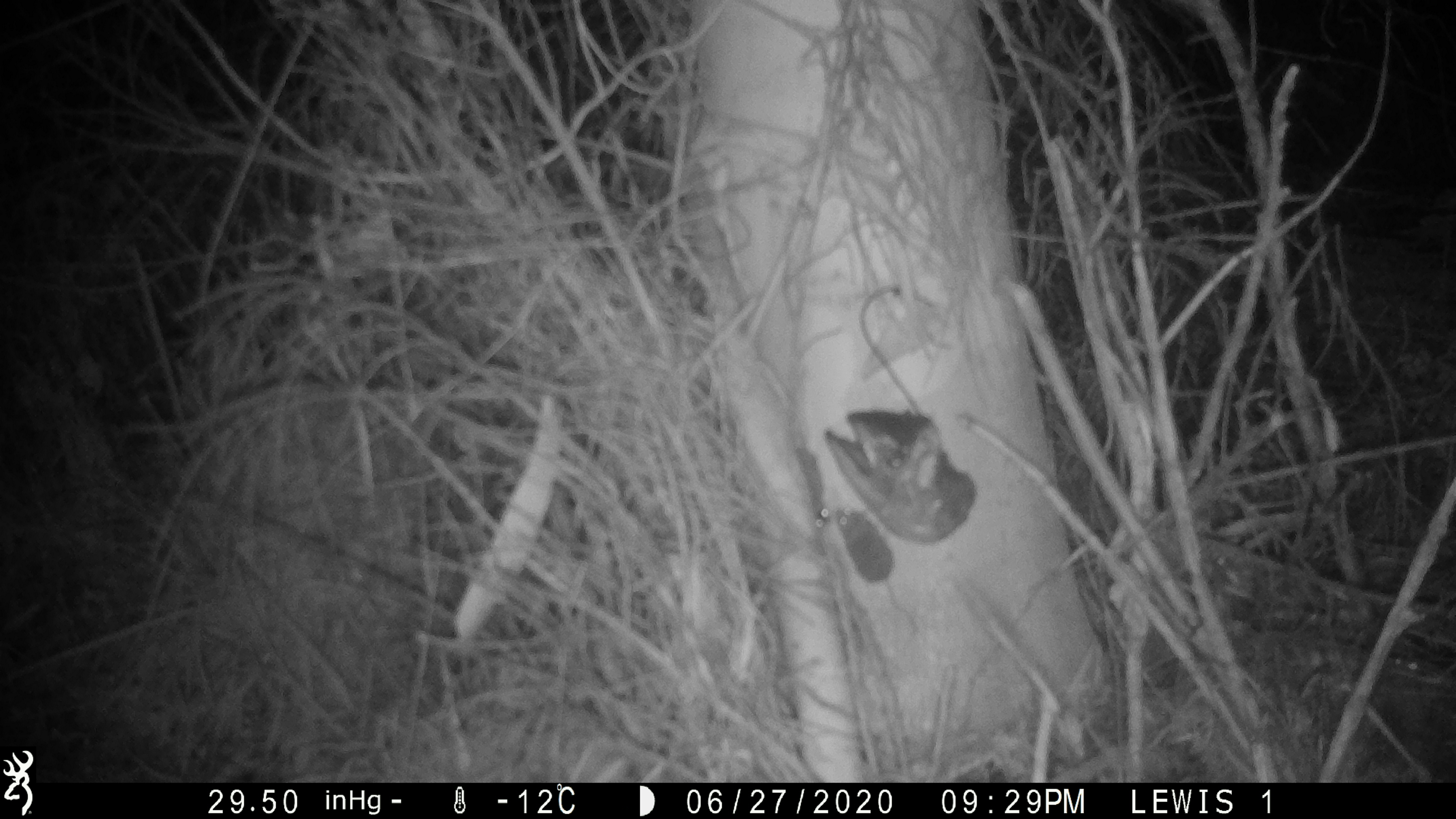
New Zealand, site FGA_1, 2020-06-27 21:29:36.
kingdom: Animalia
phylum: Chordata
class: Mammalia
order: Rodentia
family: Muridae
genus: Mus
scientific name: Mus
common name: mouse